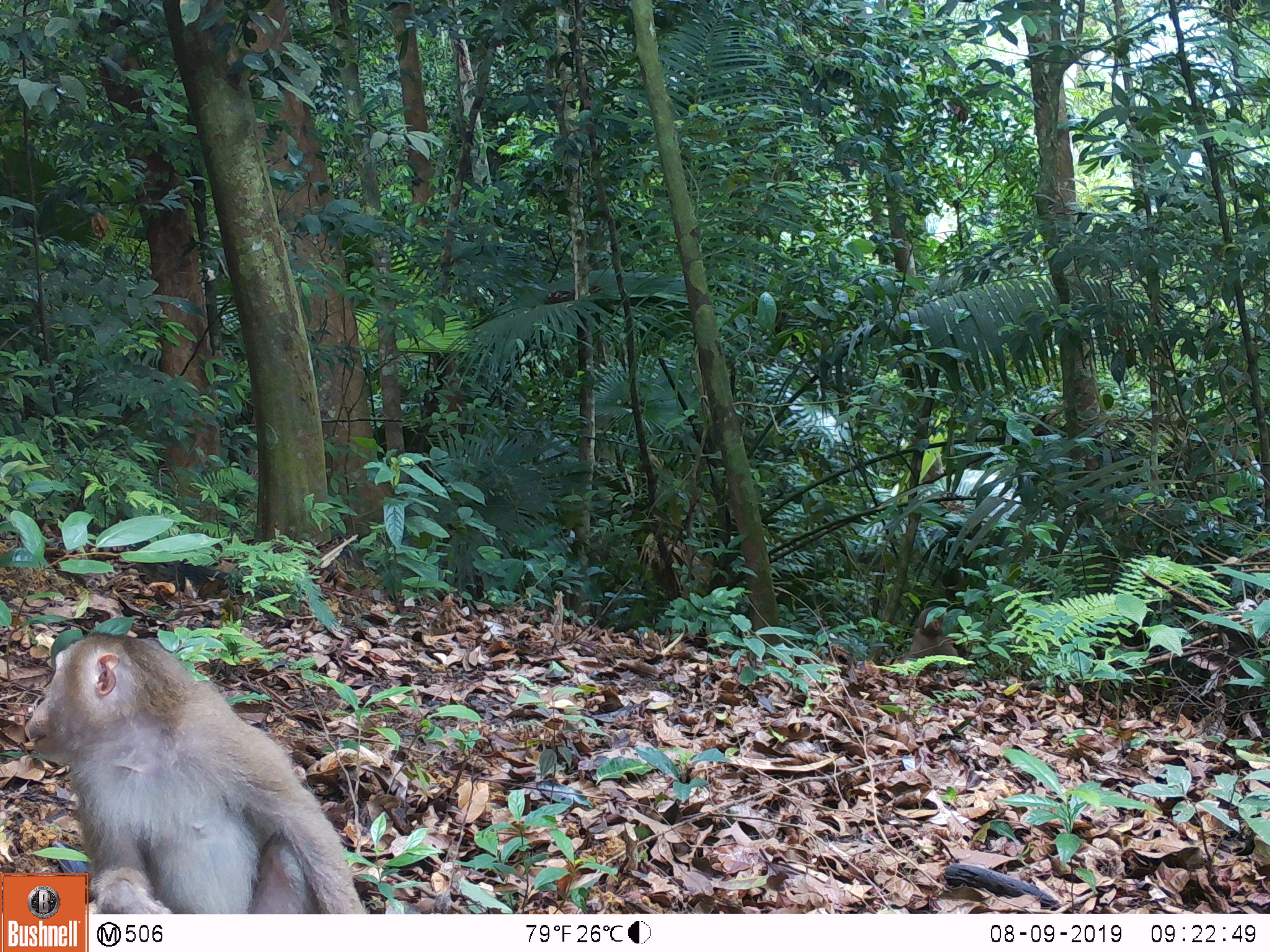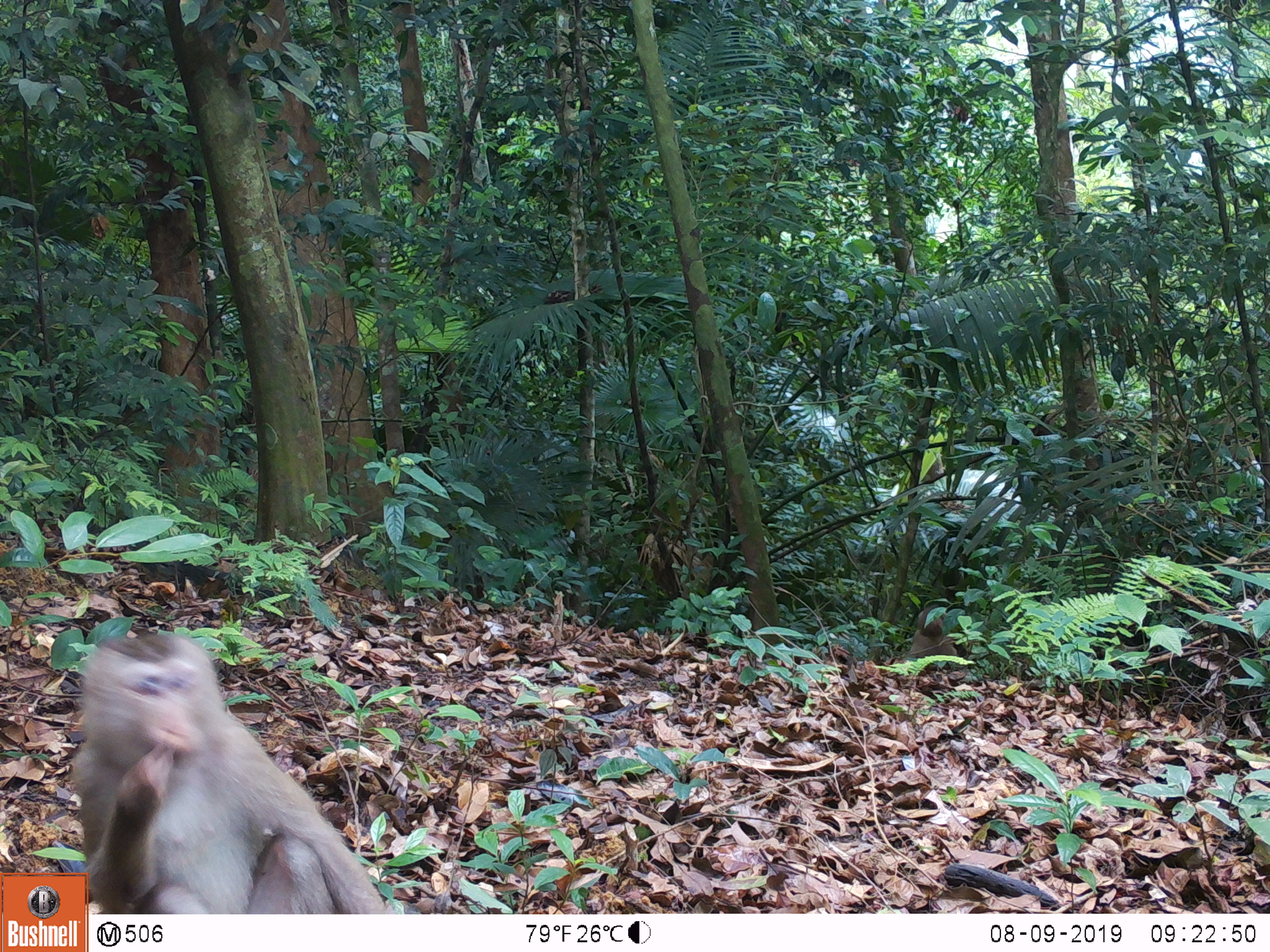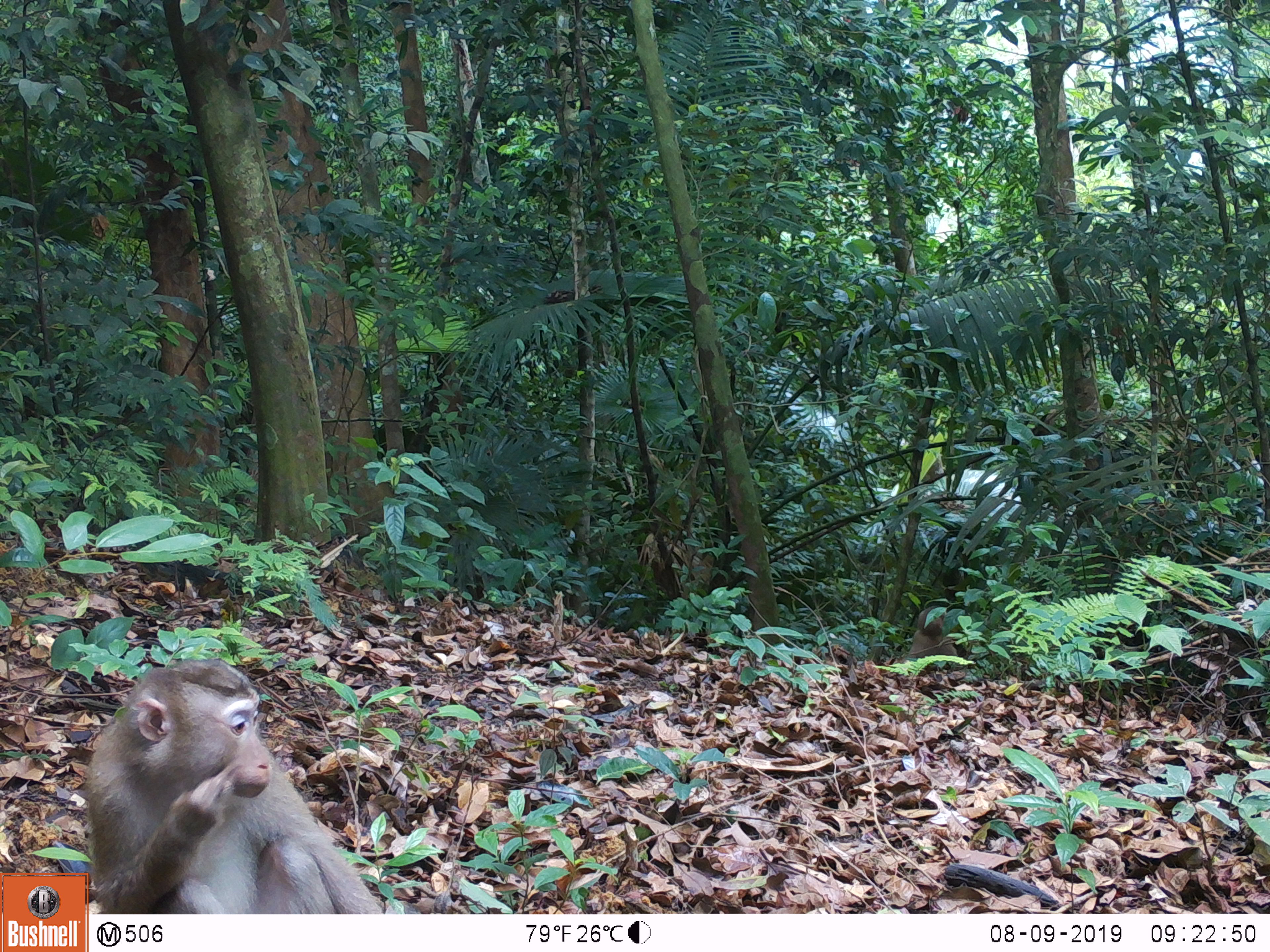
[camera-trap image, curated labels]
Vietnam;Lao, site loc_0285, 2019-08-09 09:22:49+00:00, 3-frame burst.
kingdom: Animalia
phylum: Chordata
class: Mammalia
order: Primates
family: Cercopithecidae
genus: Macaca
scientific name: Macaca nemestrina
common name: pig-tailed macaque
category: pig tailed macaque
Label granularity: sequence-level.